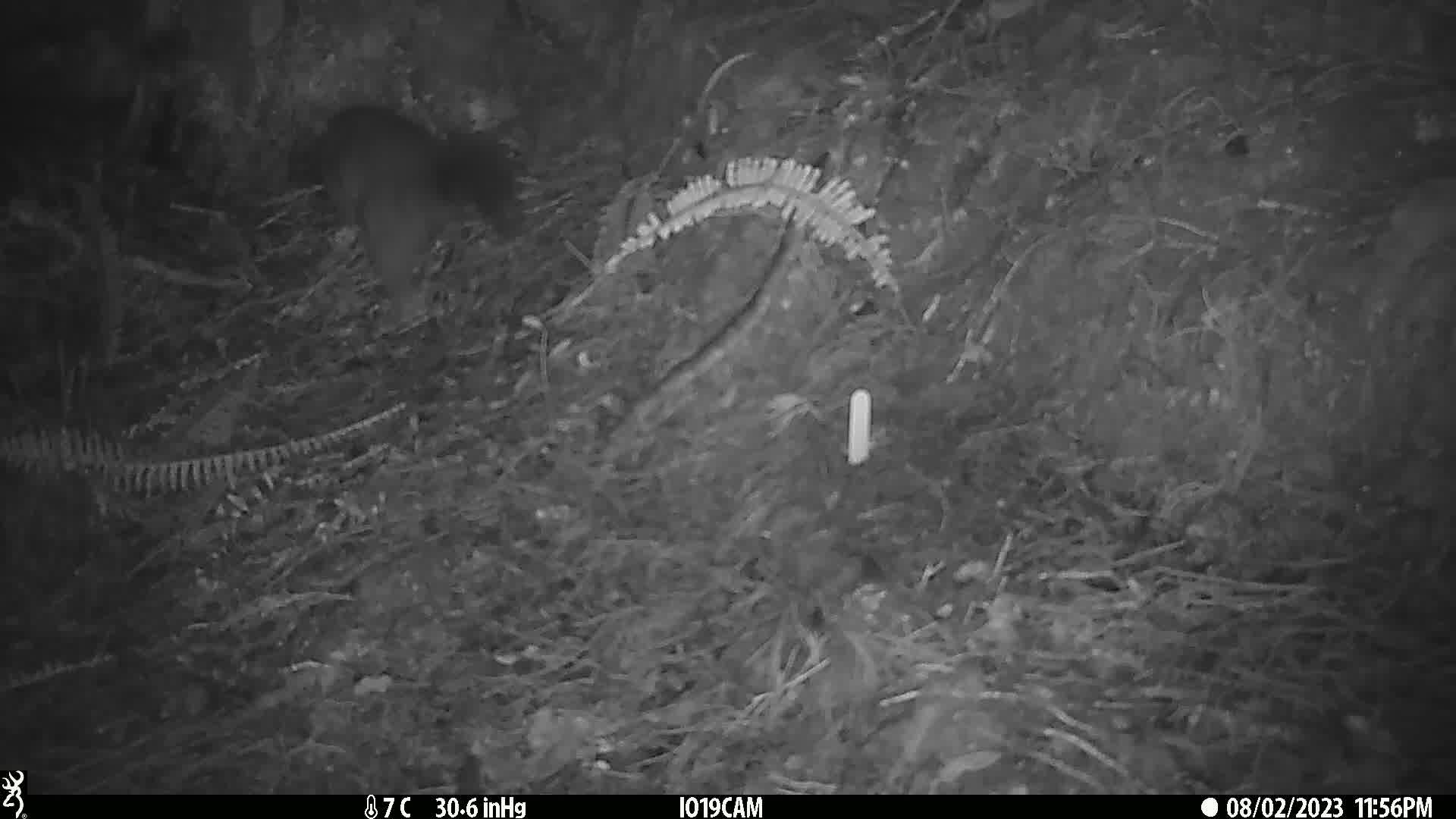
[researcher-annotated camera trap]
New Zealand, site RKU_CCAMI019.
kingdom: Animalia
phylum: Chordata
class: Mammalia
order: Diprotodontia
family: Phalangeridae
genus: Trichosurus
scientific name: Trichosurus vulpecula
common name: common brushtail possum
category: possum